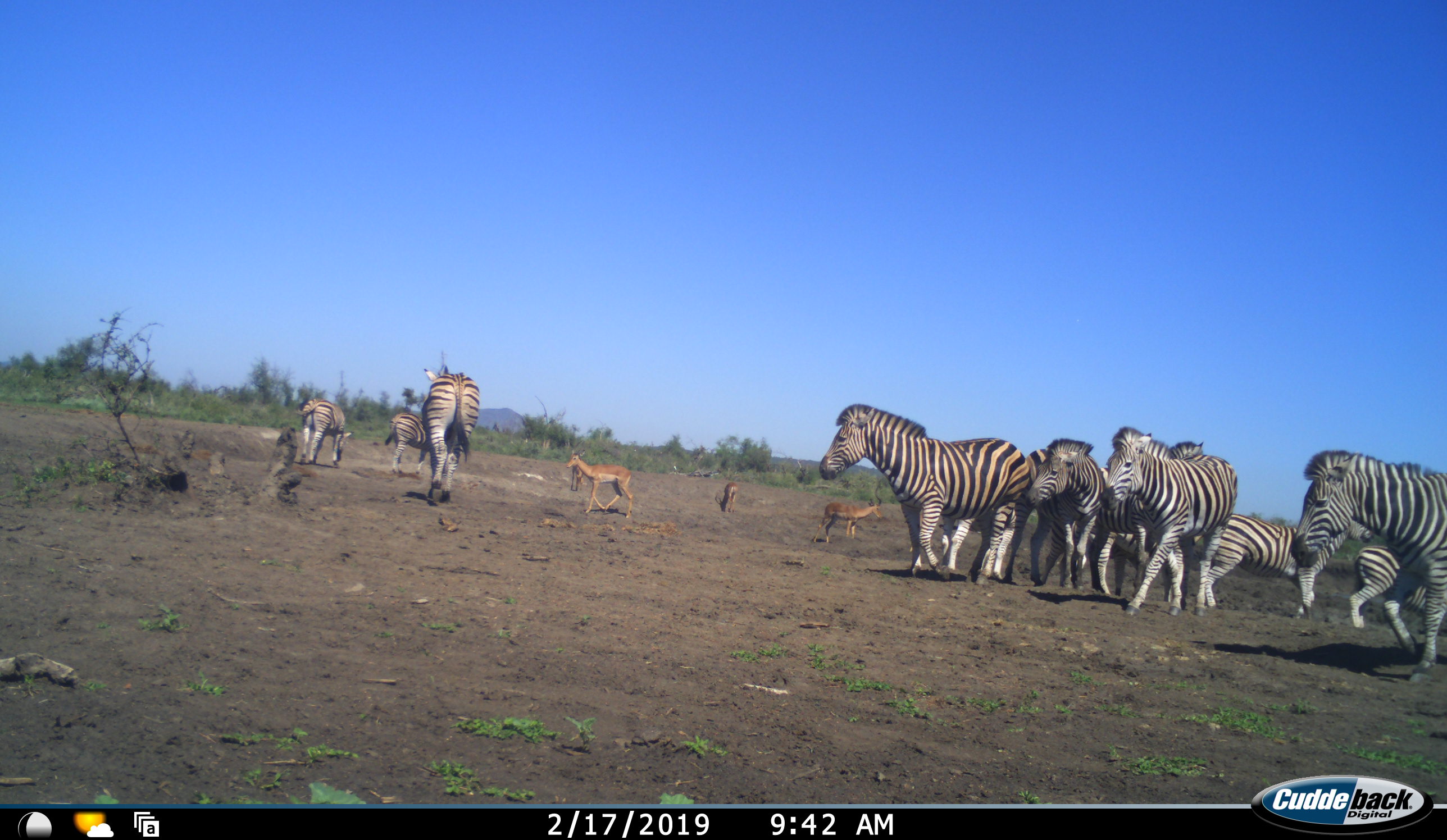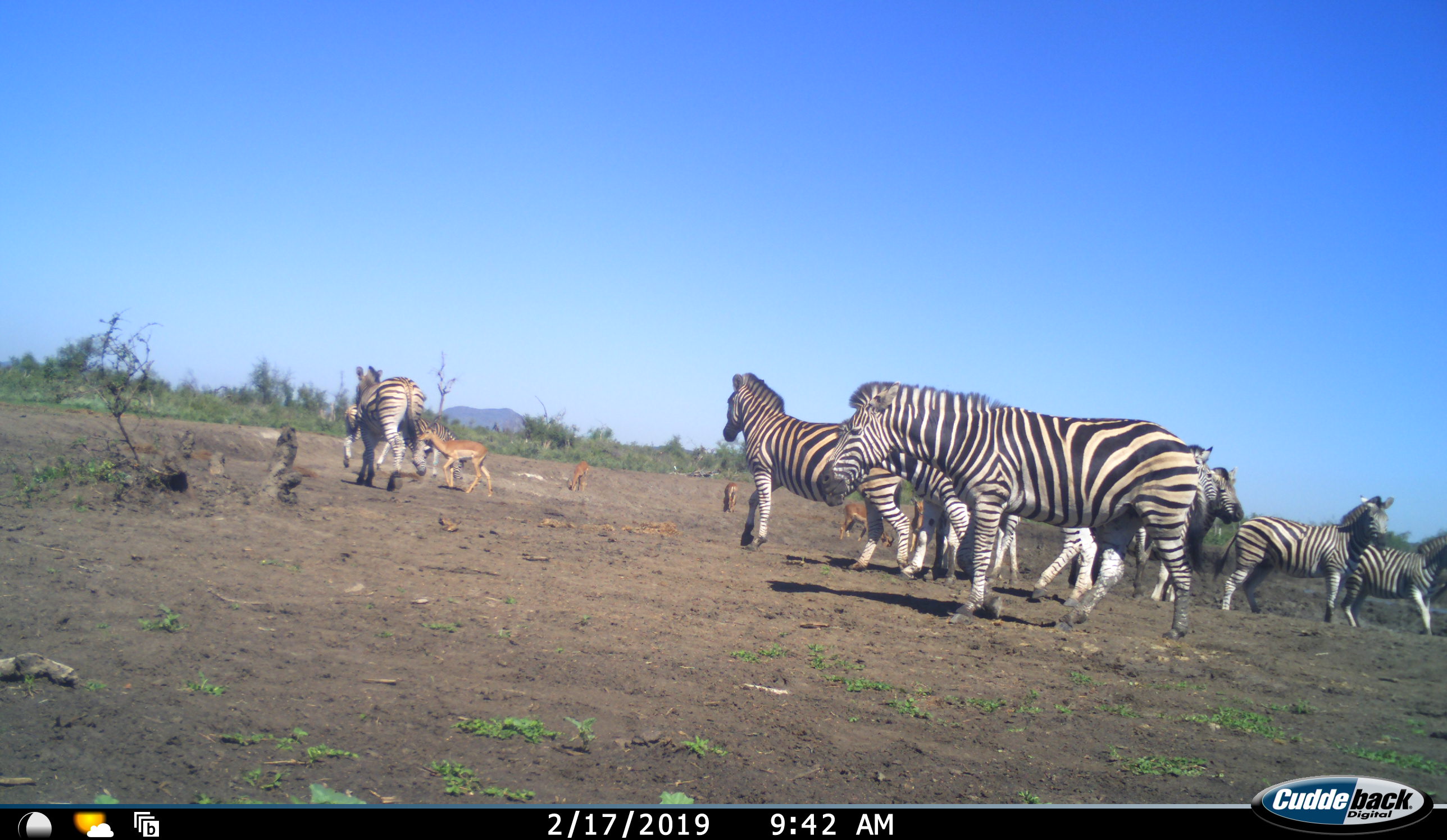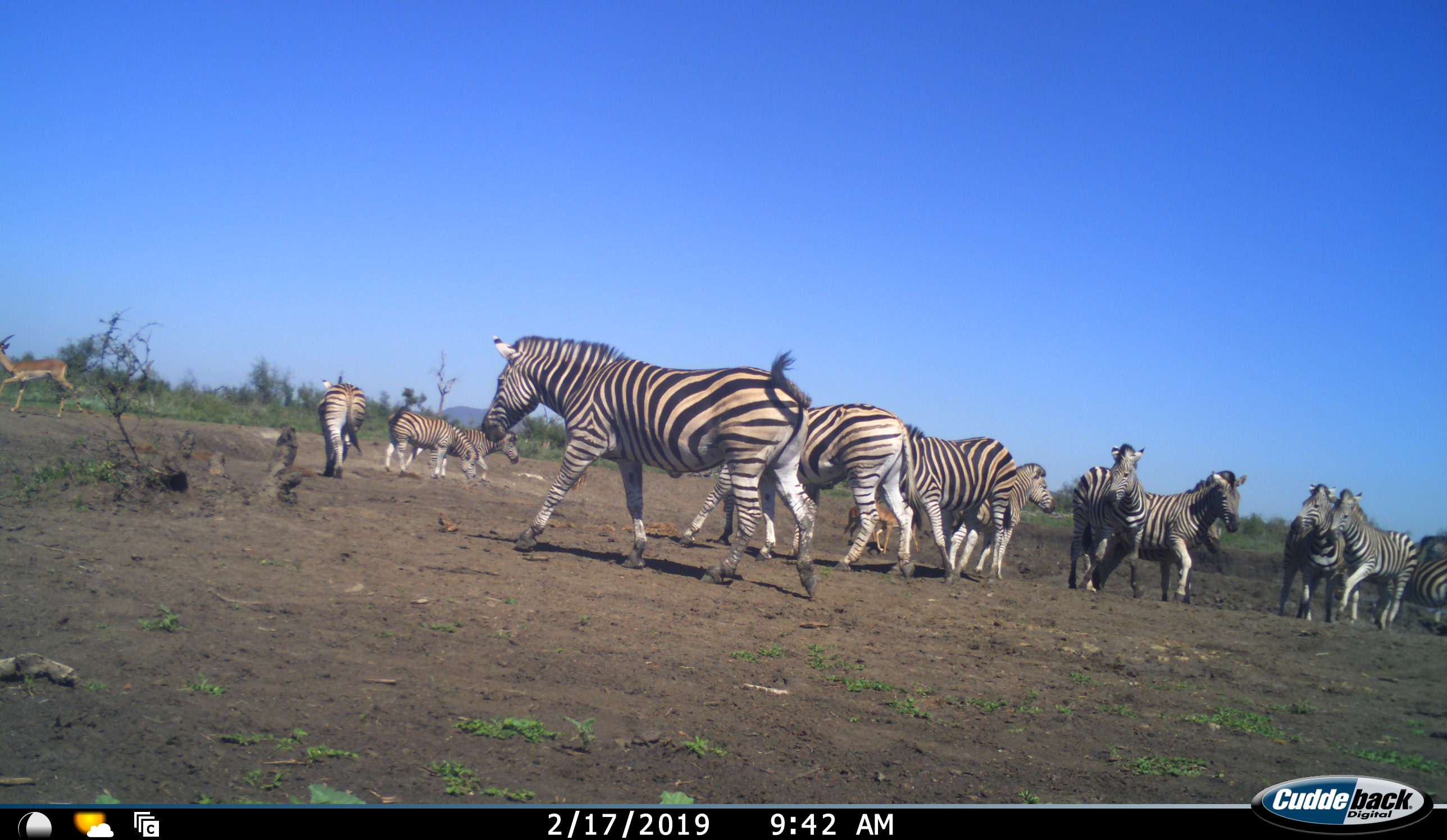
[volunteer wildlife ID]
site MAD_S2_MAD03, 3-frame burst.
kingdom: Animalia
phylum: Chordata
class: Mammalia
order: Artiodactyla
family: Bovidae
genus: Aepyceros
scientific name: Aepyceros melampus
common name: impala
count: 5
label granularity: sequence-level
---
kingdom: Animalia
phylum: Chordata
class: Mammalia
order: Perissodactyla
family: Equidae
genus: Equus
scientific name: Equus quagga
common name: plains zebra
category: zebraplains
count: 11-50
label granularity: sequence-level